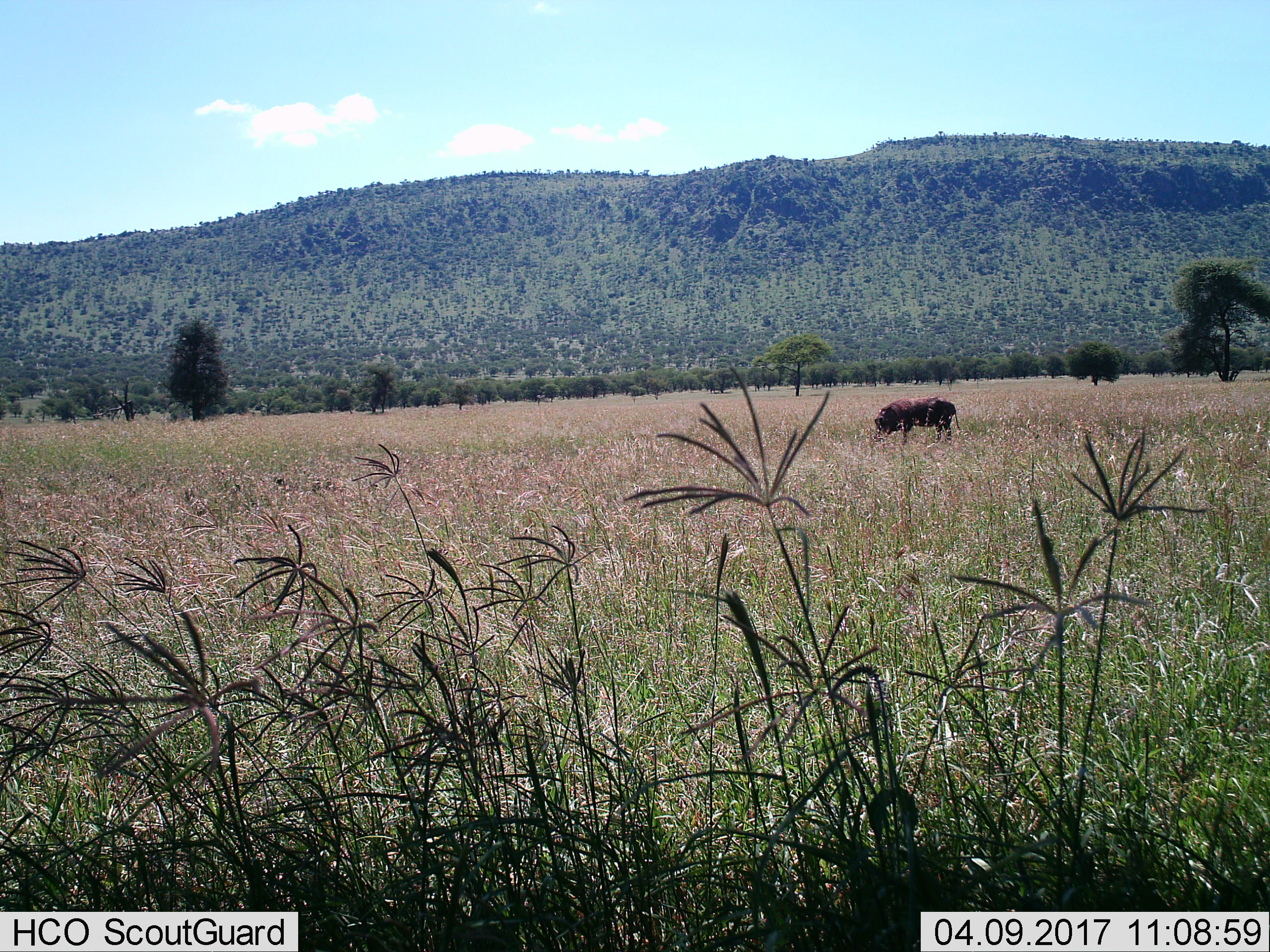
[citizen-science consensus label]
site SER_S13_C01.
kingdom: Animalia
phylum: Chordata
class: Mammalia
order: Artiodactyla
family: Suidae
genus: Phacochoerus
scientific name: Phacochoerus africanus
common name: warthog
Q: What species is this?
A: Warthog (Phacochoerus africanus).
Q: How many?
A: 1.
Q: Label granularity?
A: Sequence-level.